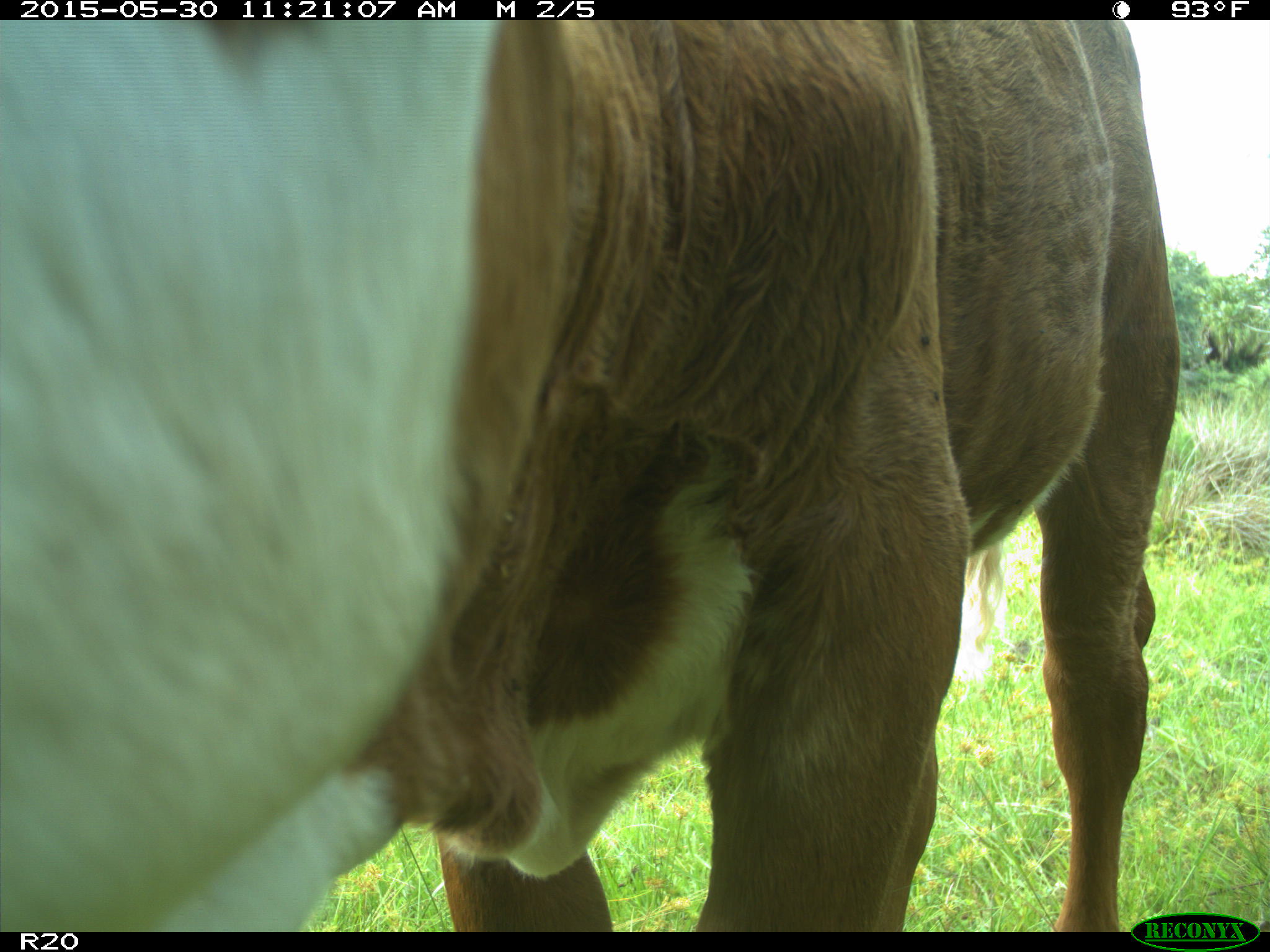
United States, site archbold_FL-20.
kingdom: Animalia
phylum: Chordata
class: Mammalia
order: Artiodactyla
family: Bovidae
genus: Bos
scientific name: Bos taurus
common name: domestic cow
Bos taurus (domestic cow).